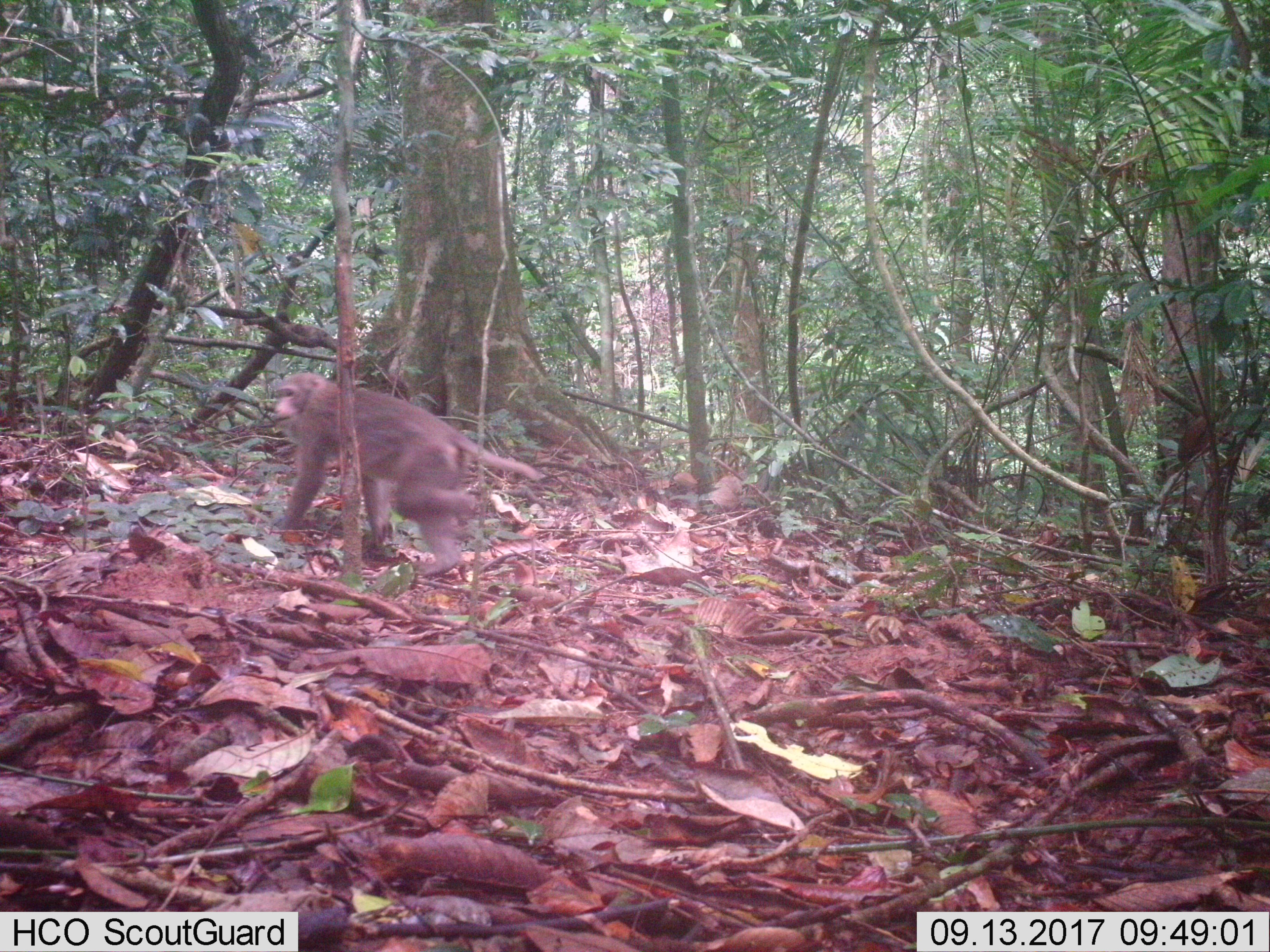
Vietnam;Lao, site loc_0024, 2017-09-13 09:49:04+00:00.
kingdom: Animalia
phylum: Chordata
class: Mammalia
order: Primates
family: Cercopithecidae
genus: Macaca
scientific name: Macaca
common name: macaques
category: assam or rhesus macaque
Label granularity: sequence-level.